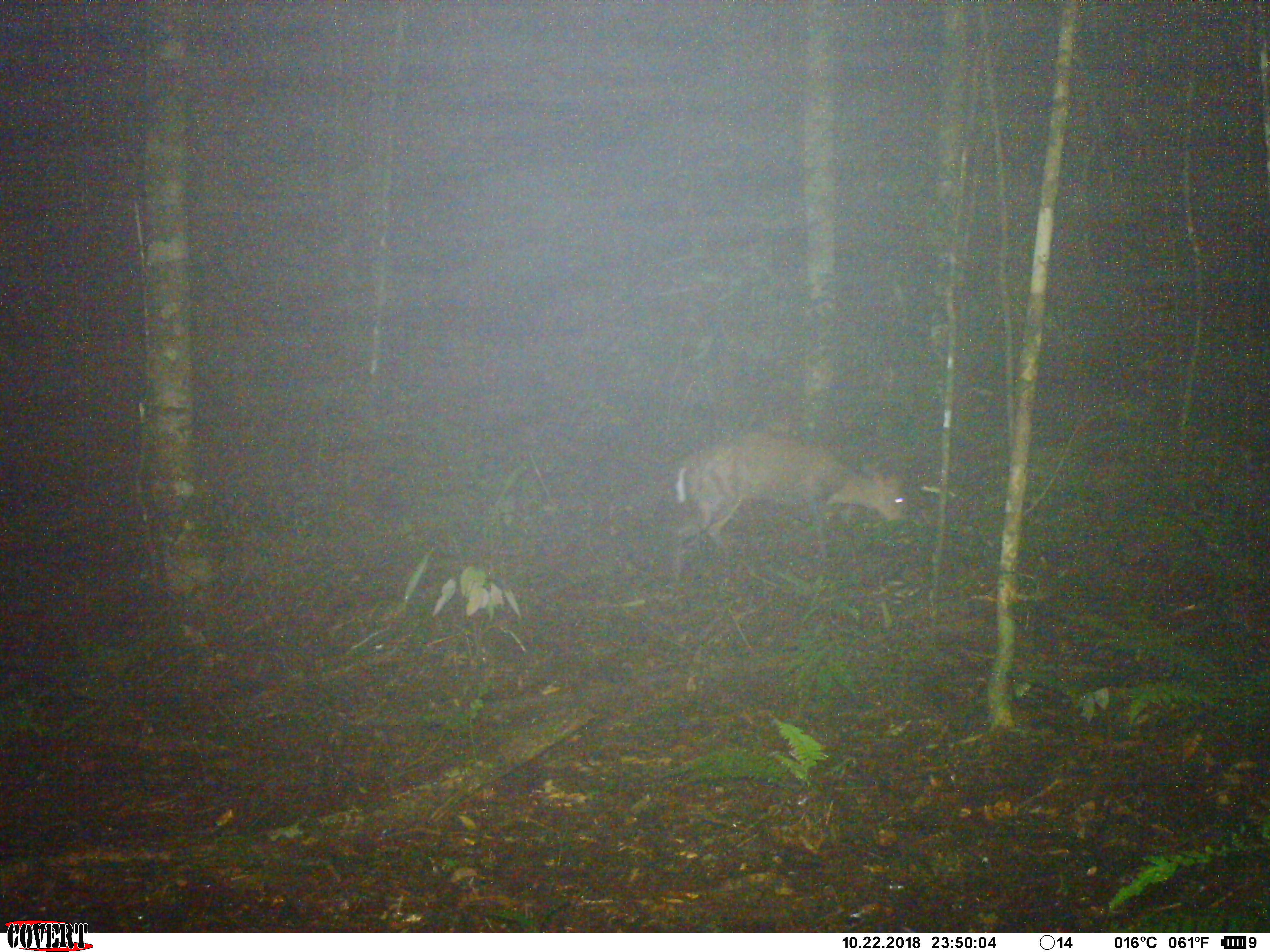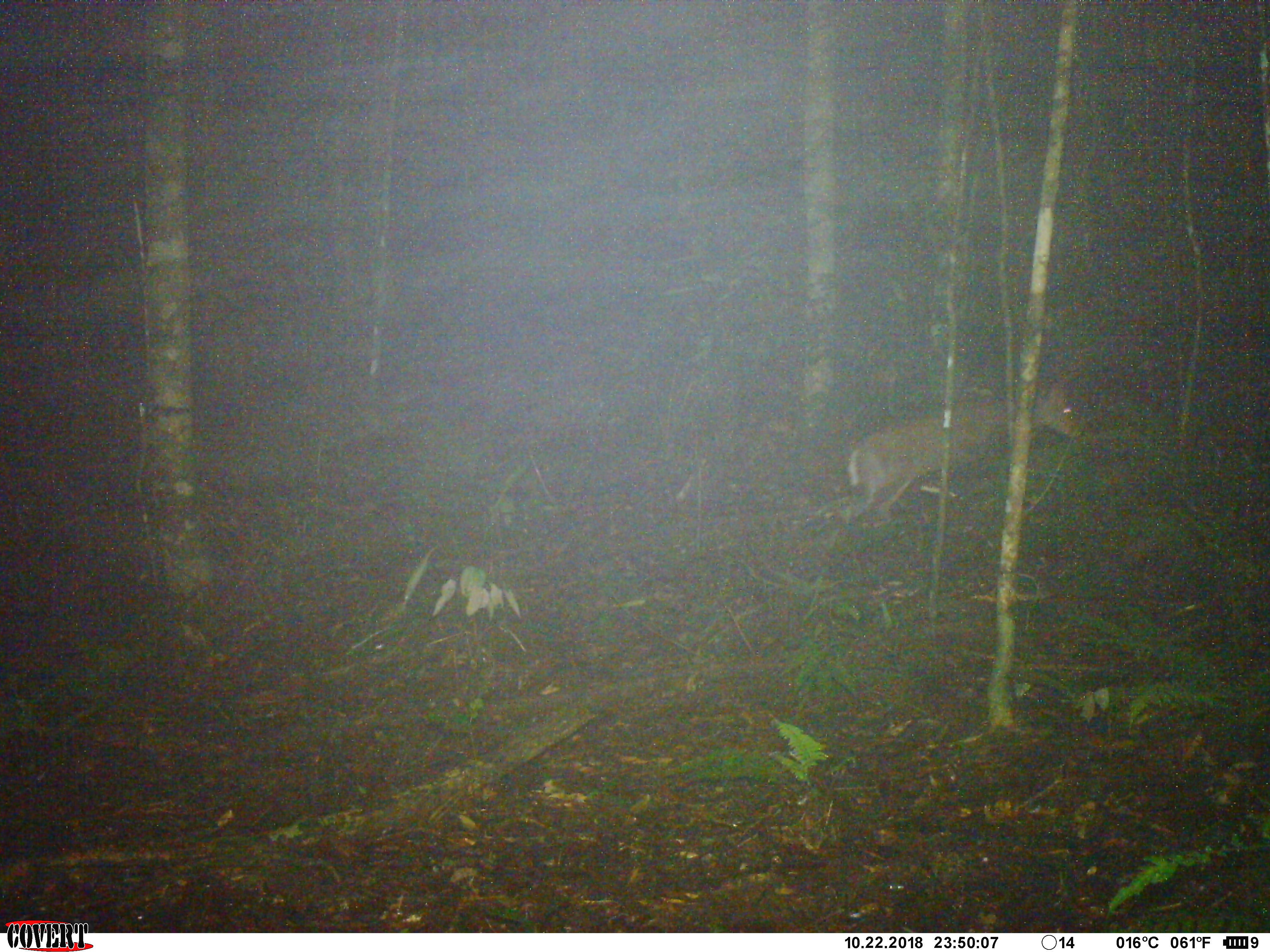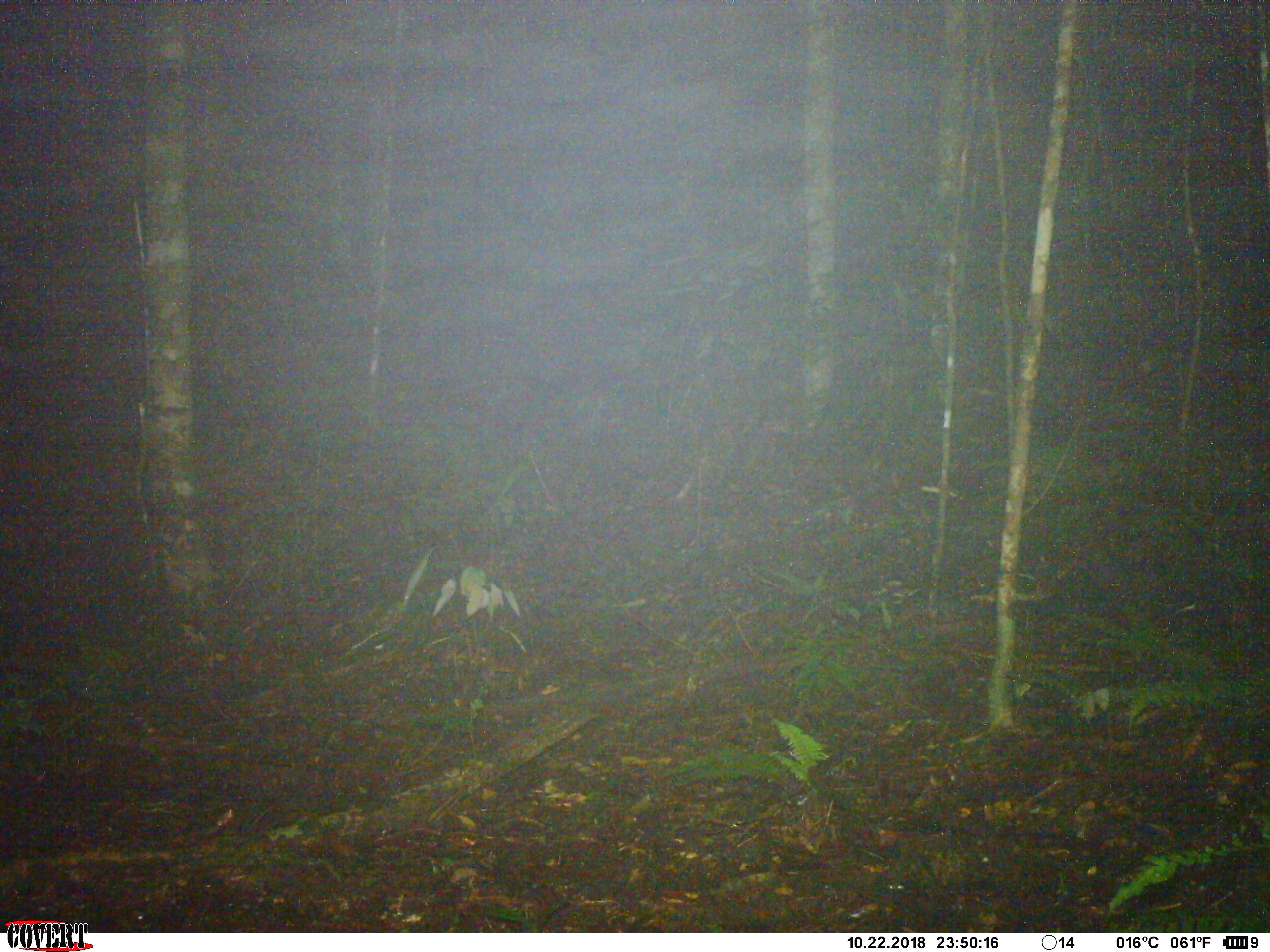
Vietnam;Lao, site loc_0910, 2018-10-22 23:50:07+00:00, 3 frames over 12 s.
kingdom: Animalia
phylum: Chordata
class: Mammalia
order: Artiodactyla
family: Cervidae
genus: Muntiacus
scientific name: Muntiacus rooseveltorum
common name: roosevelt's muntjac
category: roosevelts muntjac group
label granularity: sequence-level